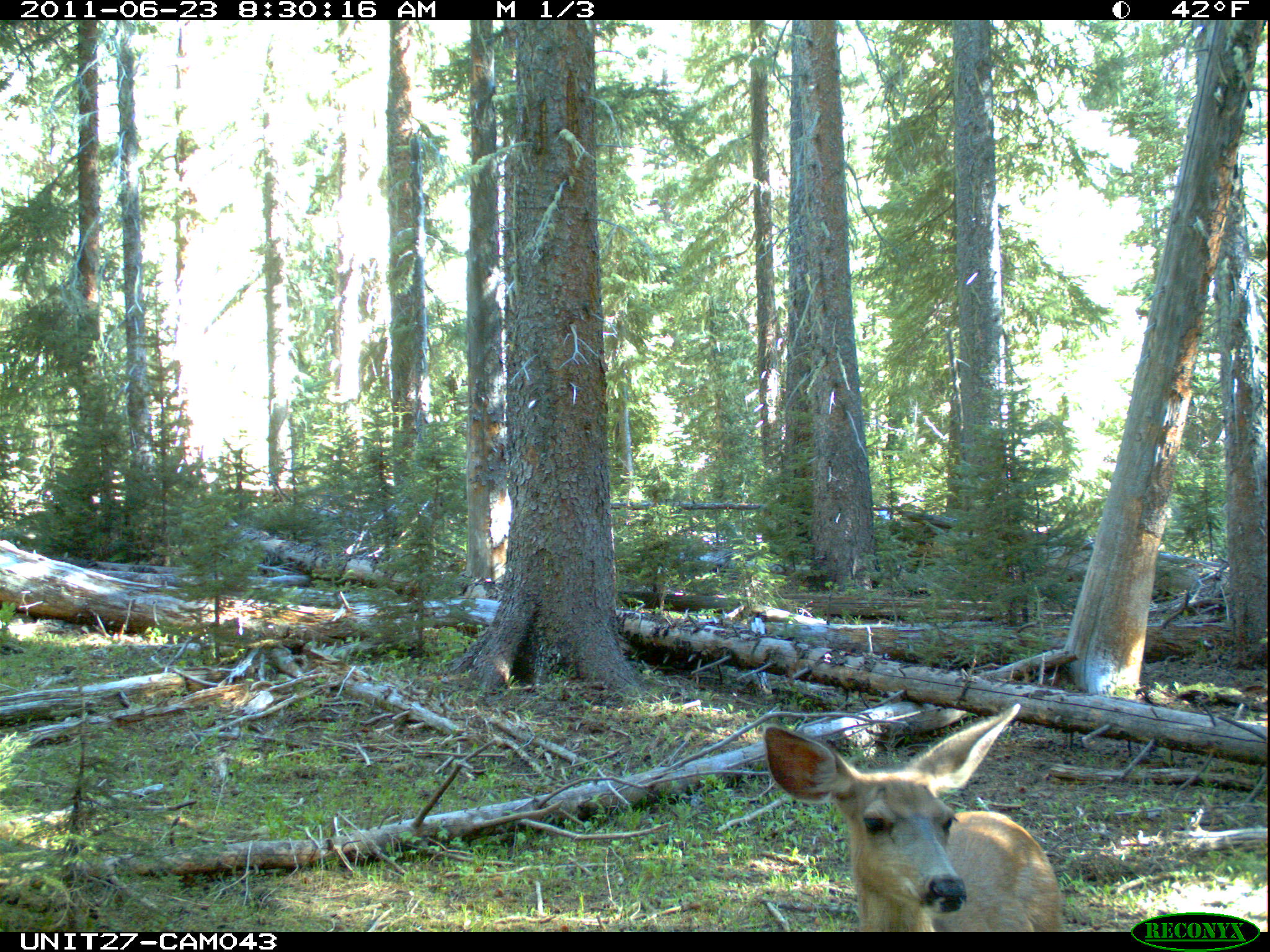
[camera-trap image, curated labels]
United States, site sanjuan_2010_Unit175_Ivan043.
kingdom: Animalia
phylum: Chordata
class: Mammalia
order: Artiodactyla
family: Cervidae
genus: Odocoileus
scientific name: Odocoileus hemionus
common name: mule deer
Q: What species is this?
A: Odocoileus hemionus (mule deer).